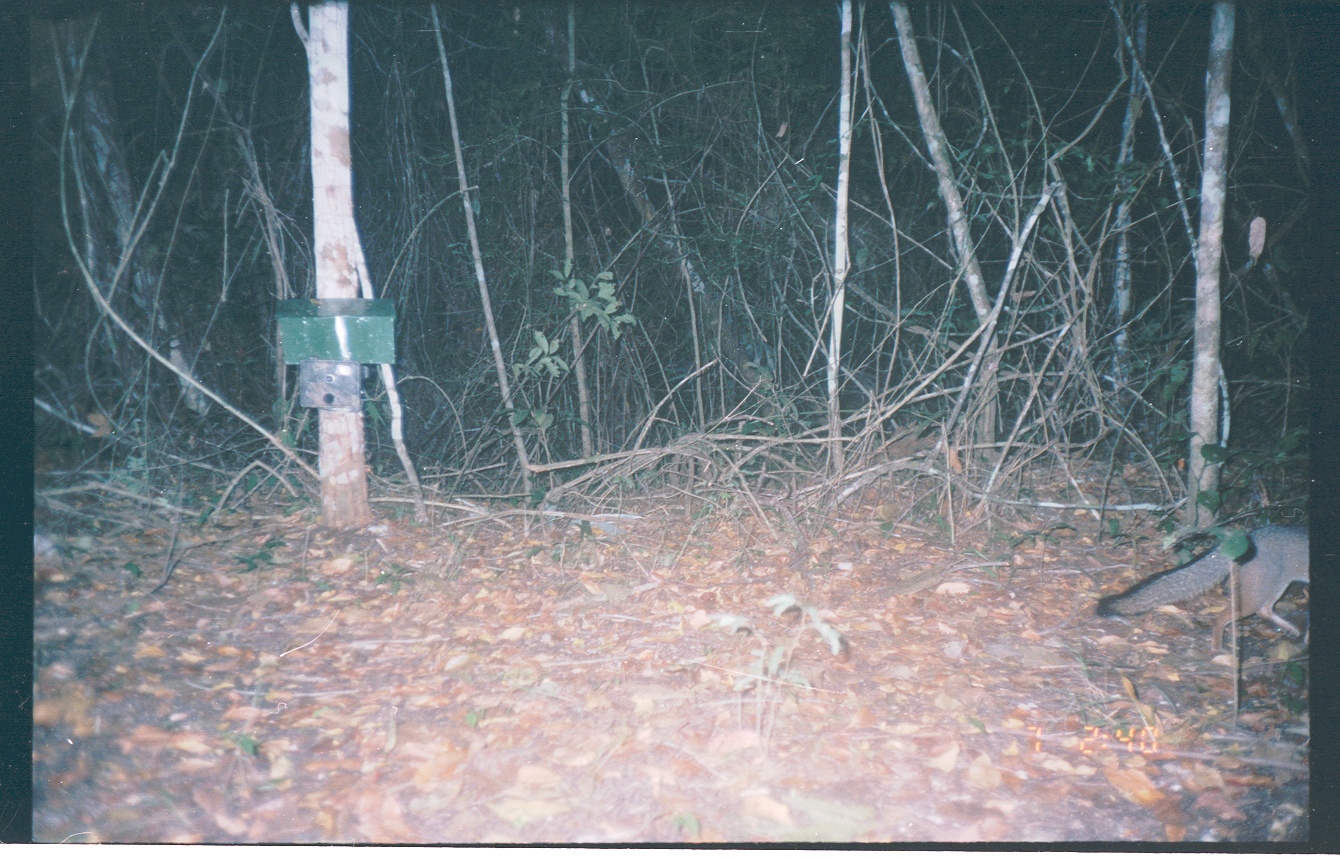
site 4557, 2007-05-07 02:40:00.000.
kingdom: Animalia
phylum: Chordata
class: Mammalia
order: Carnivora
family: Canidae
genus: Urocyon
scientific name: Urocyon cinereoargenteus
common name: gray fox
Urocyon cinereoargenteus (gray fox), count 1.